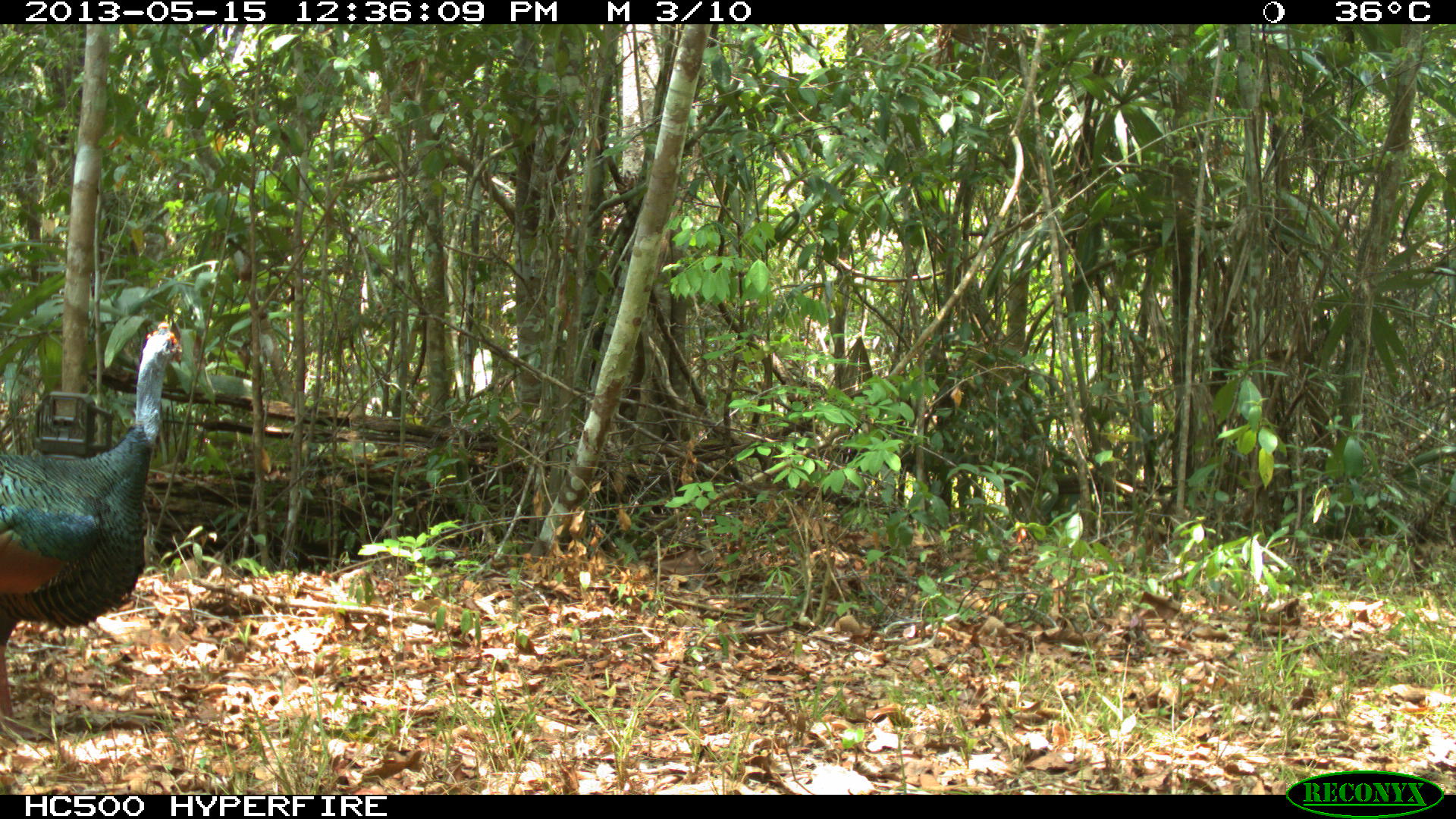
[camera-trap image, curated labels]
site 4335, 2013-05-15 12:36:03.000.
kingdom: Animalia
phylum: Chordata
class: Aves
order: Galliformes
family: Phasianidae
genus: Meleagris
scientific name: Meleagris ocellata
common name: ocellated turkey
Meleagris ocellata (ocellated turkey), count 1, sex male.